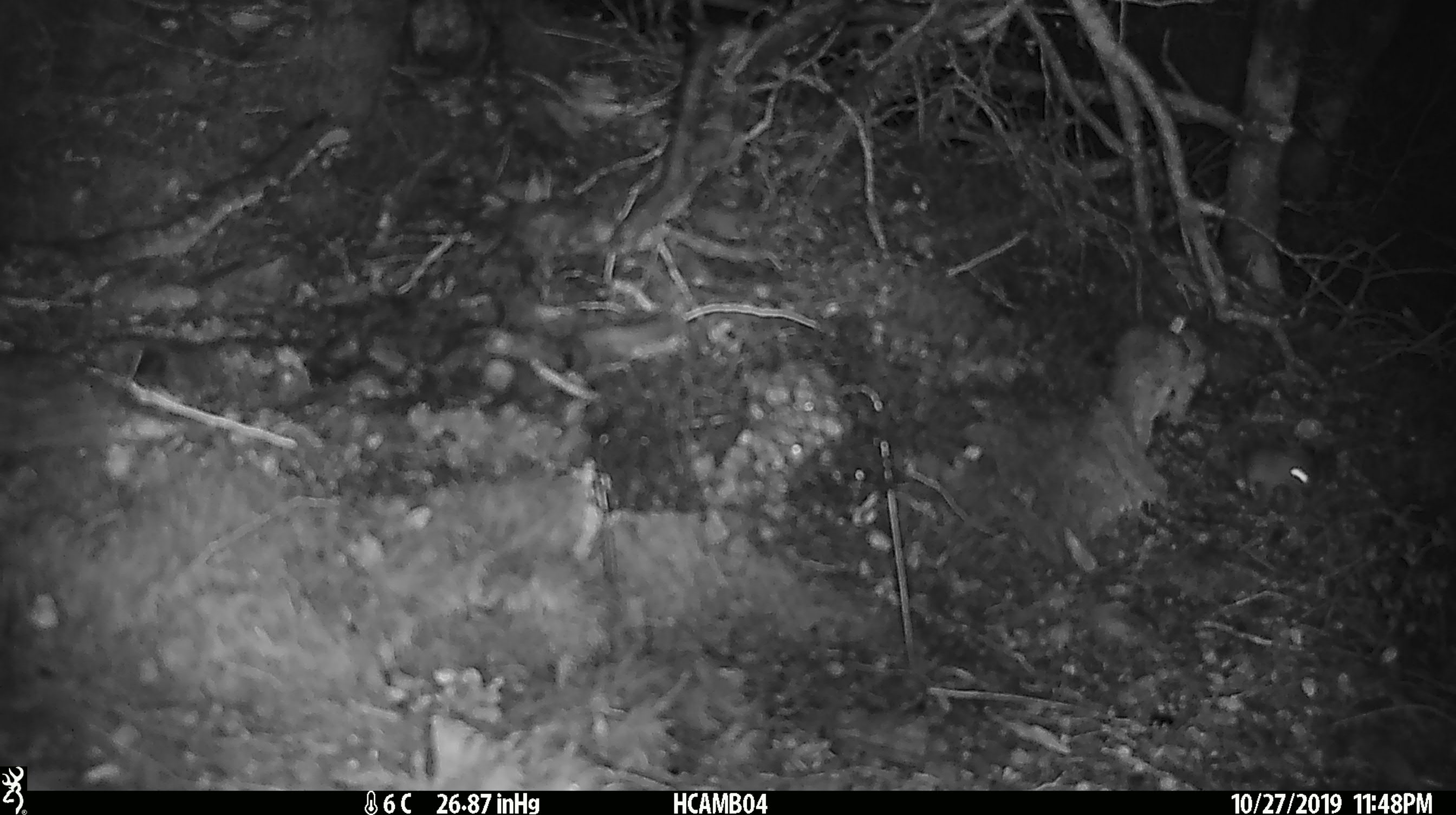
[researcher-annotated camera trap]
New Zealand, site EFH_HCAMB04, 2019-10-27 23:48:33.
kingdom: Animalia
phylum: Chordata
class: Mammalia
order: Rodentia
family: Muridae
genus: Mus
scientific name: Mus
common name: mouse